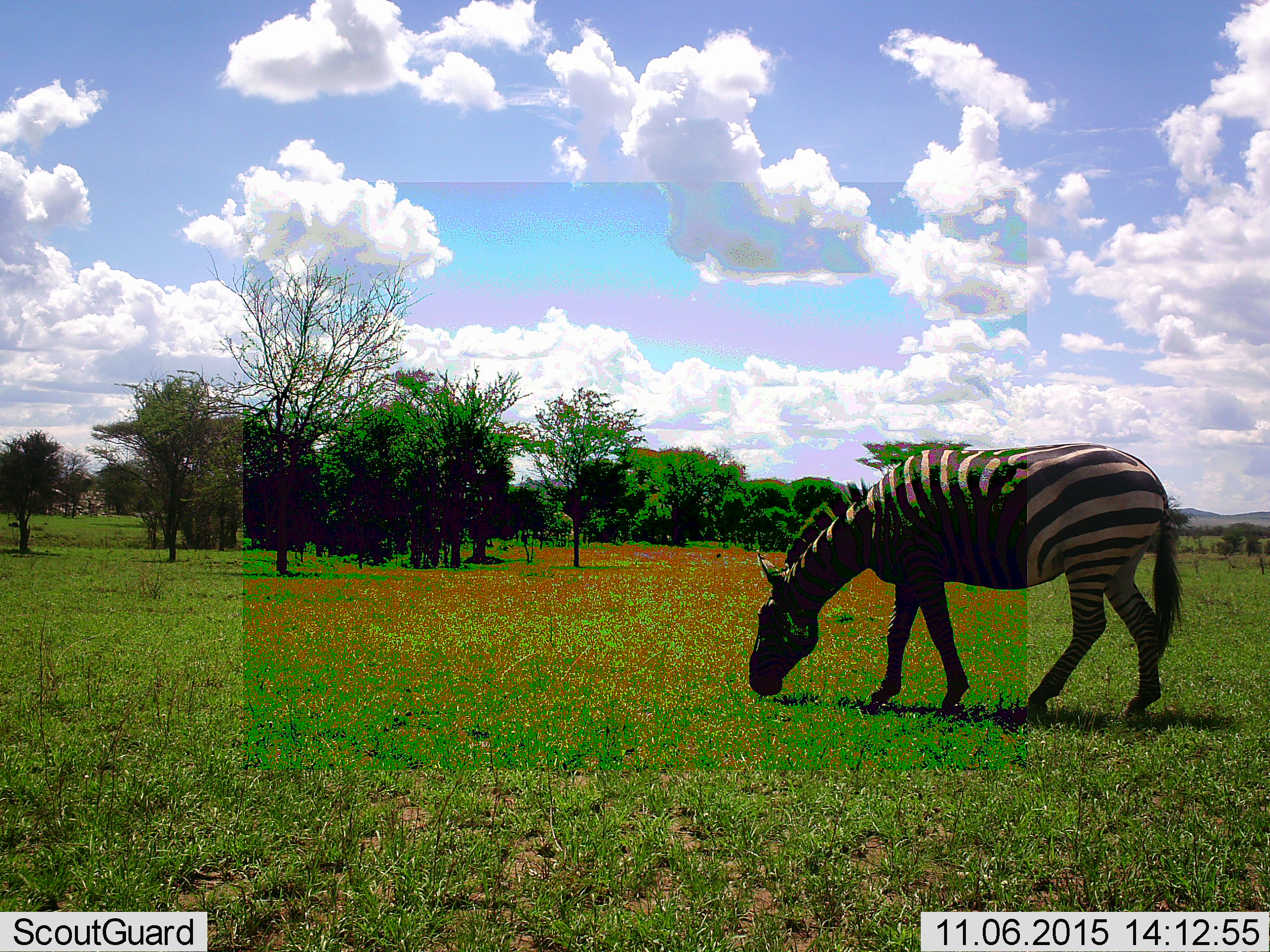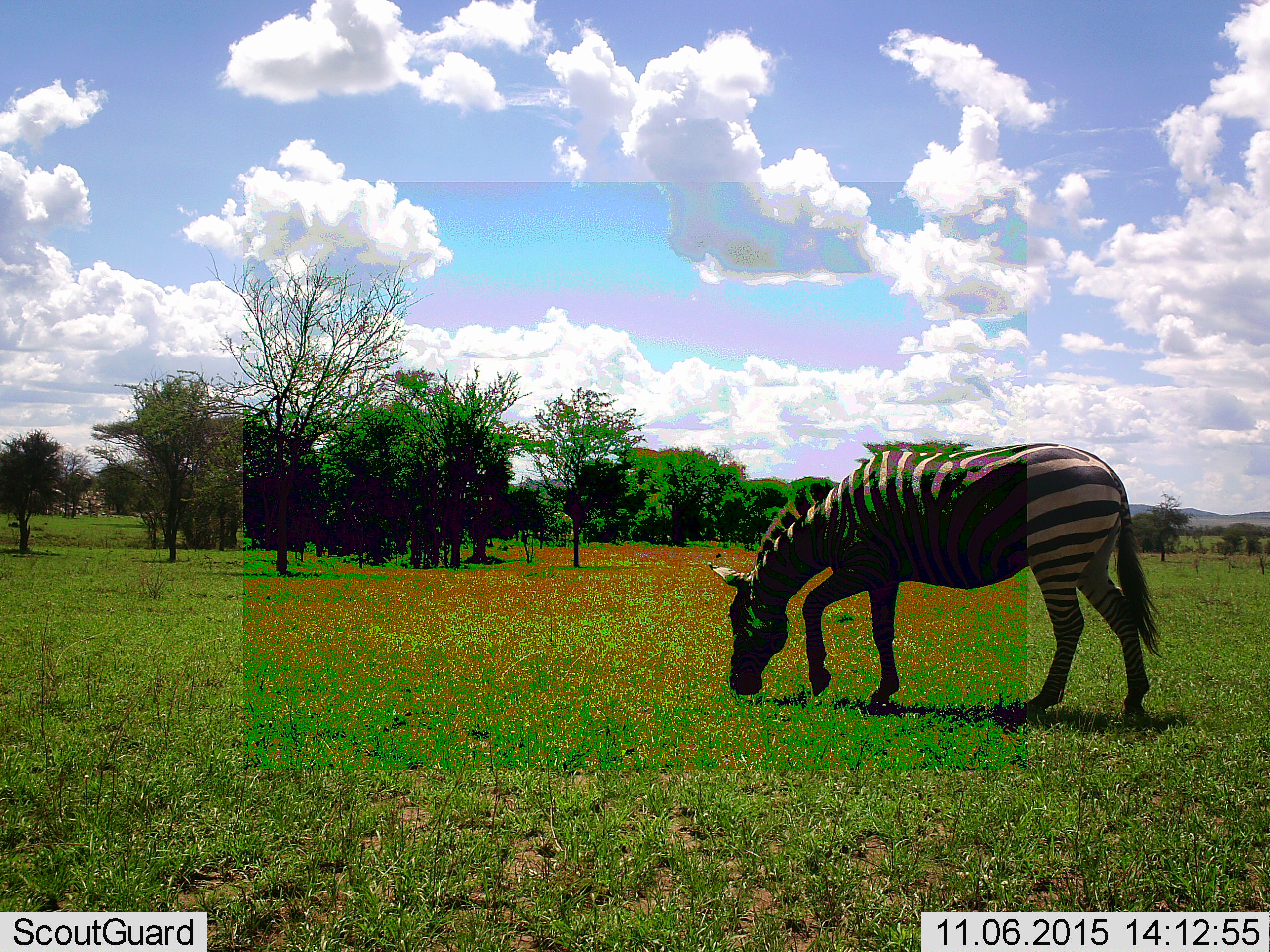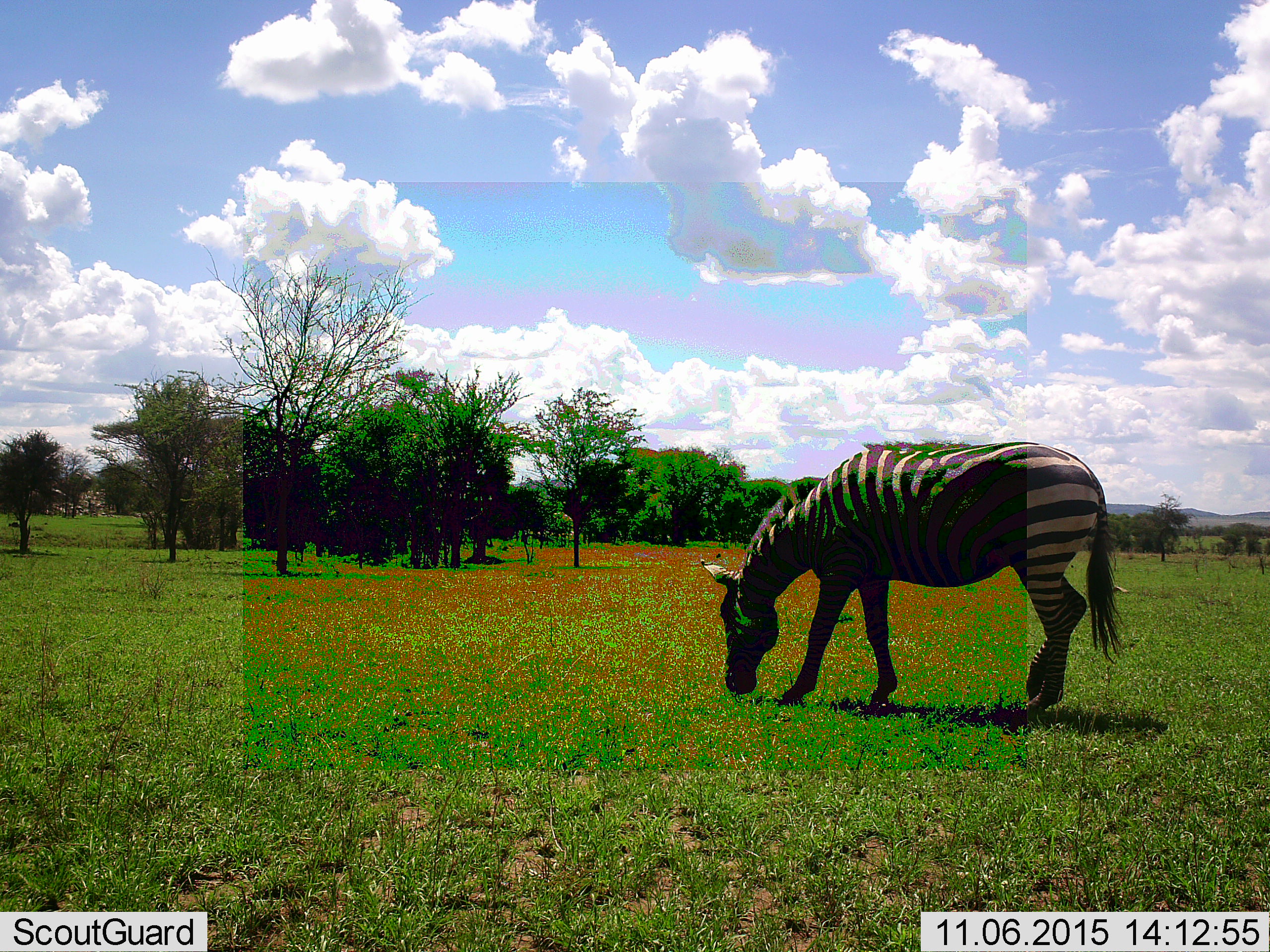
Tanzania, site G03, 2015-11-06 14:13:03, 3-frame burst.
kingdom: Animalia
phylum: Chordata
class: Mammalia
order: Perissodactyla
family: Equidae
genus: Equus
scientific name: Equus quagga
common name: plains zebra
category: zebra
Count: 1.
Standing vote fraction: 6%.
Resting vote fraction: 0%.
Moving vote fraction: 35%.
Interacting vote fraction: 0%.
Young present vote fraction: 0%.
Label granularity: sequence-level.